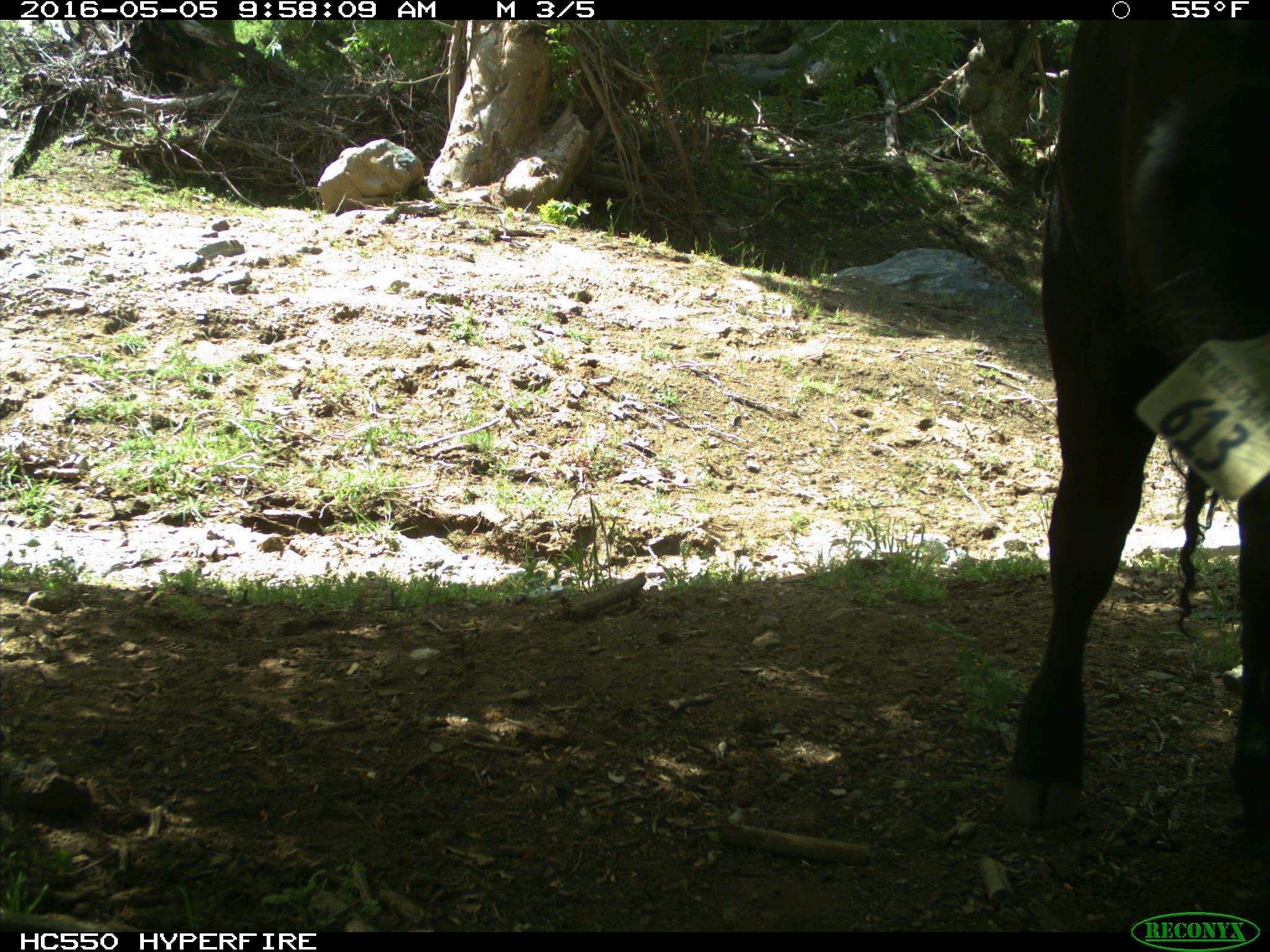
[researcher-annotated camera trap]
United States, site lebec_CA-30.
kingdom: Animalia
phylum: Chordata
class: Mammalia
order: Artiodactyla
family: Bovidae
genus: Bos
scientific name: Bos taurus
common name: domestic cow